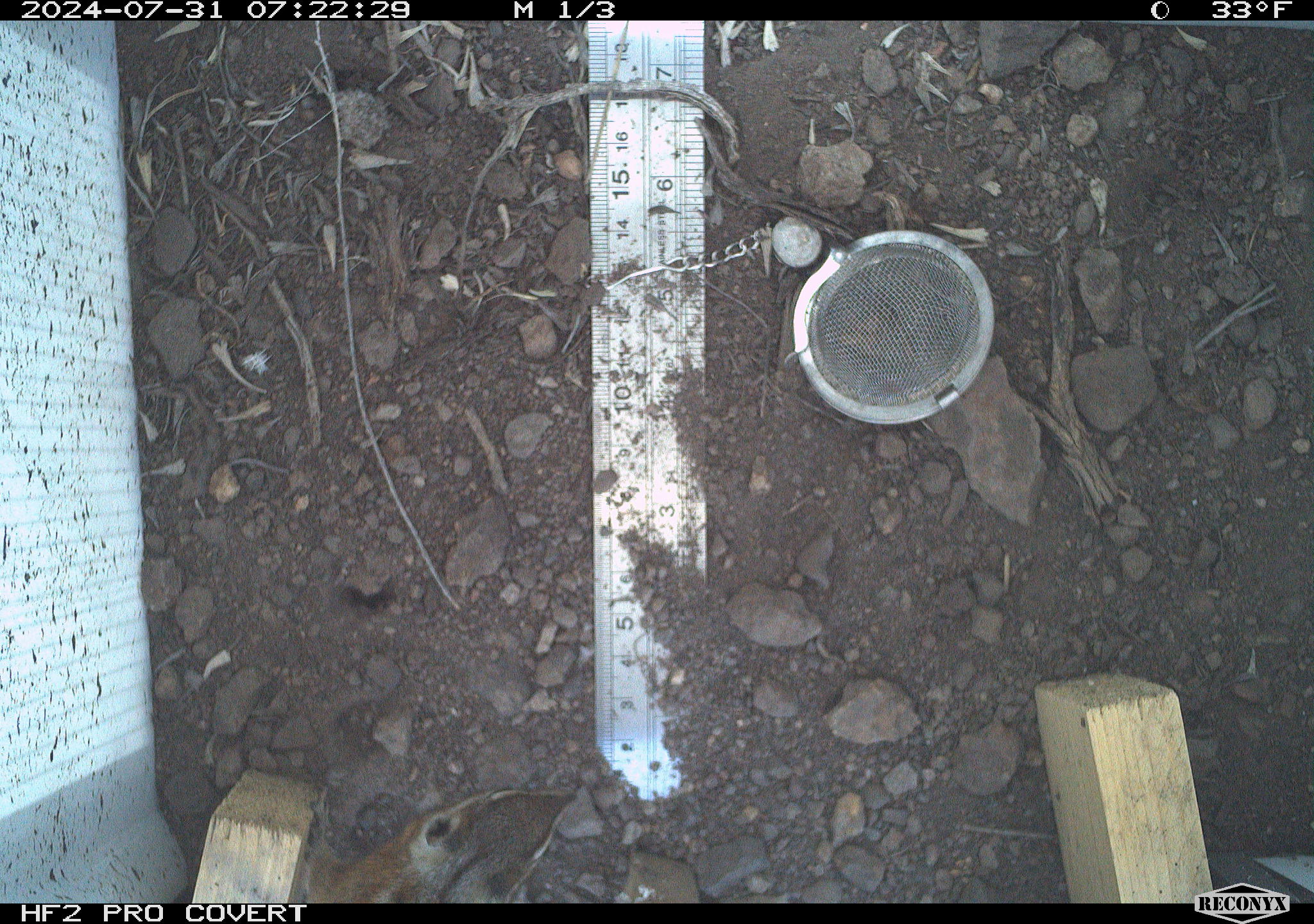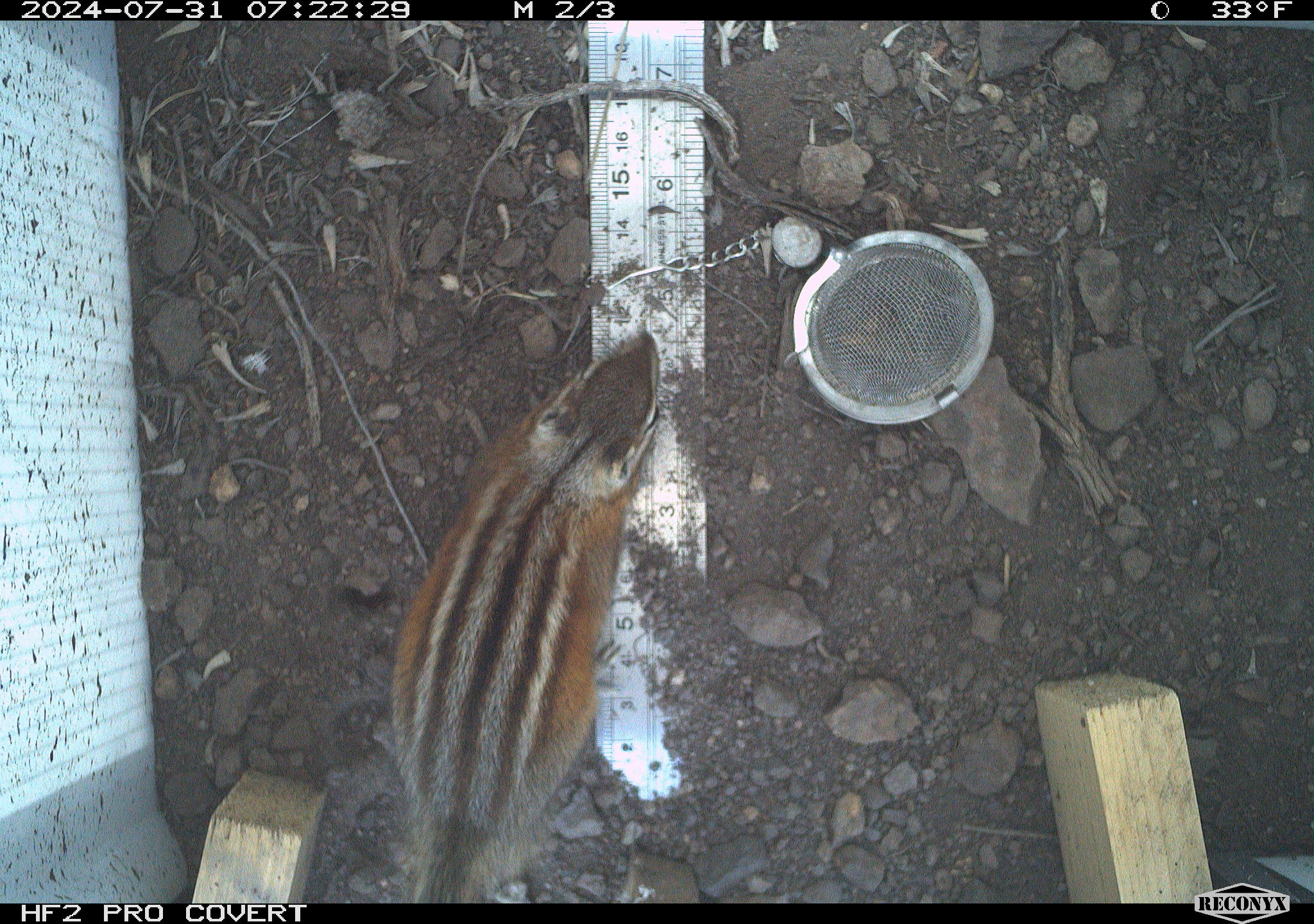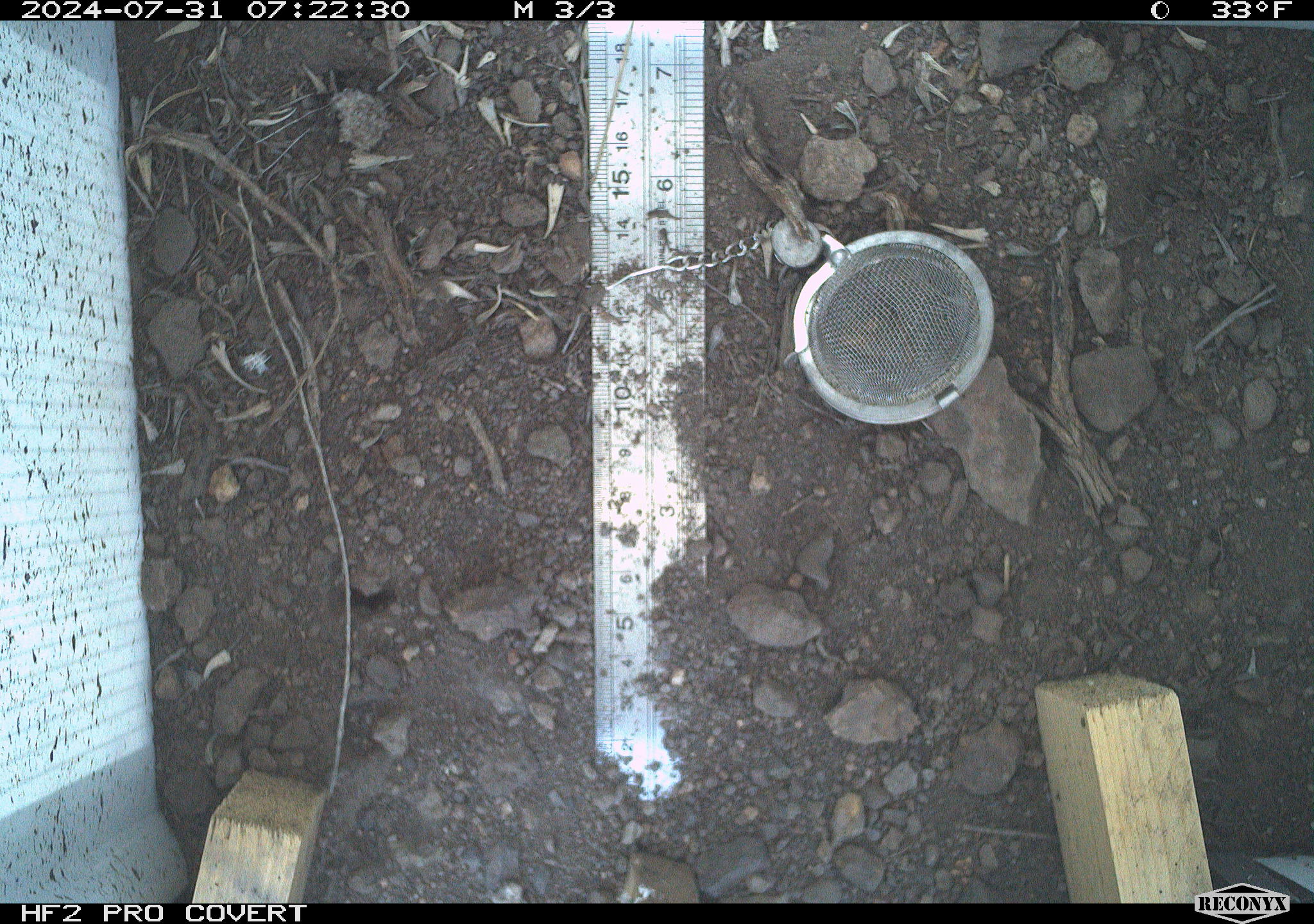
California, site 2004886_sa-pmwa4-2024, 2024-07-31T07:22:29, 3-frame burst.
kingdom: Animalia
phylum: Chordata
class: Mammalia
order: Rodentia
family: Sciuridae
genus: Neotamias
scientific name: Neotamias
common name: western chipmunks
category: neotamias species